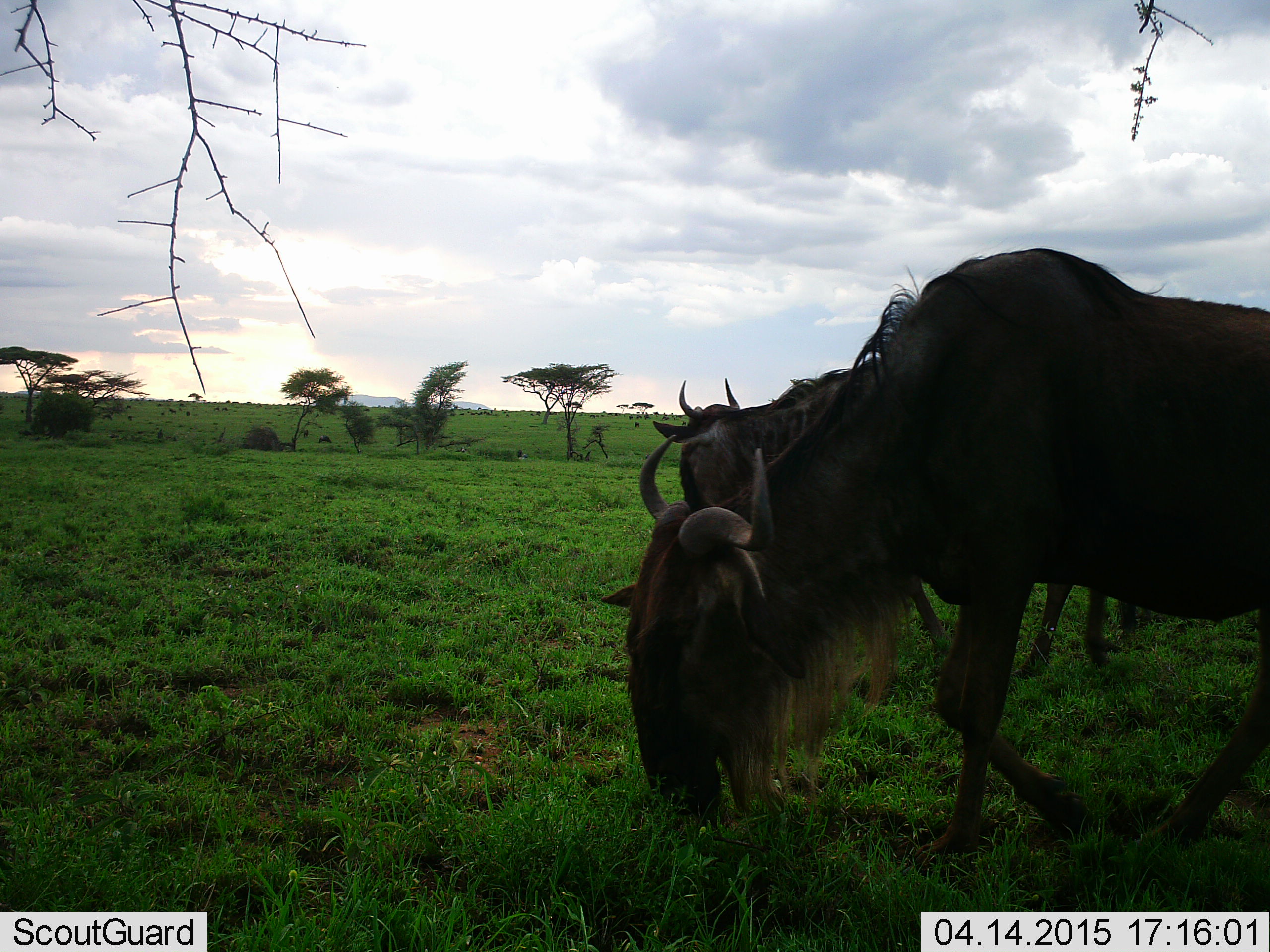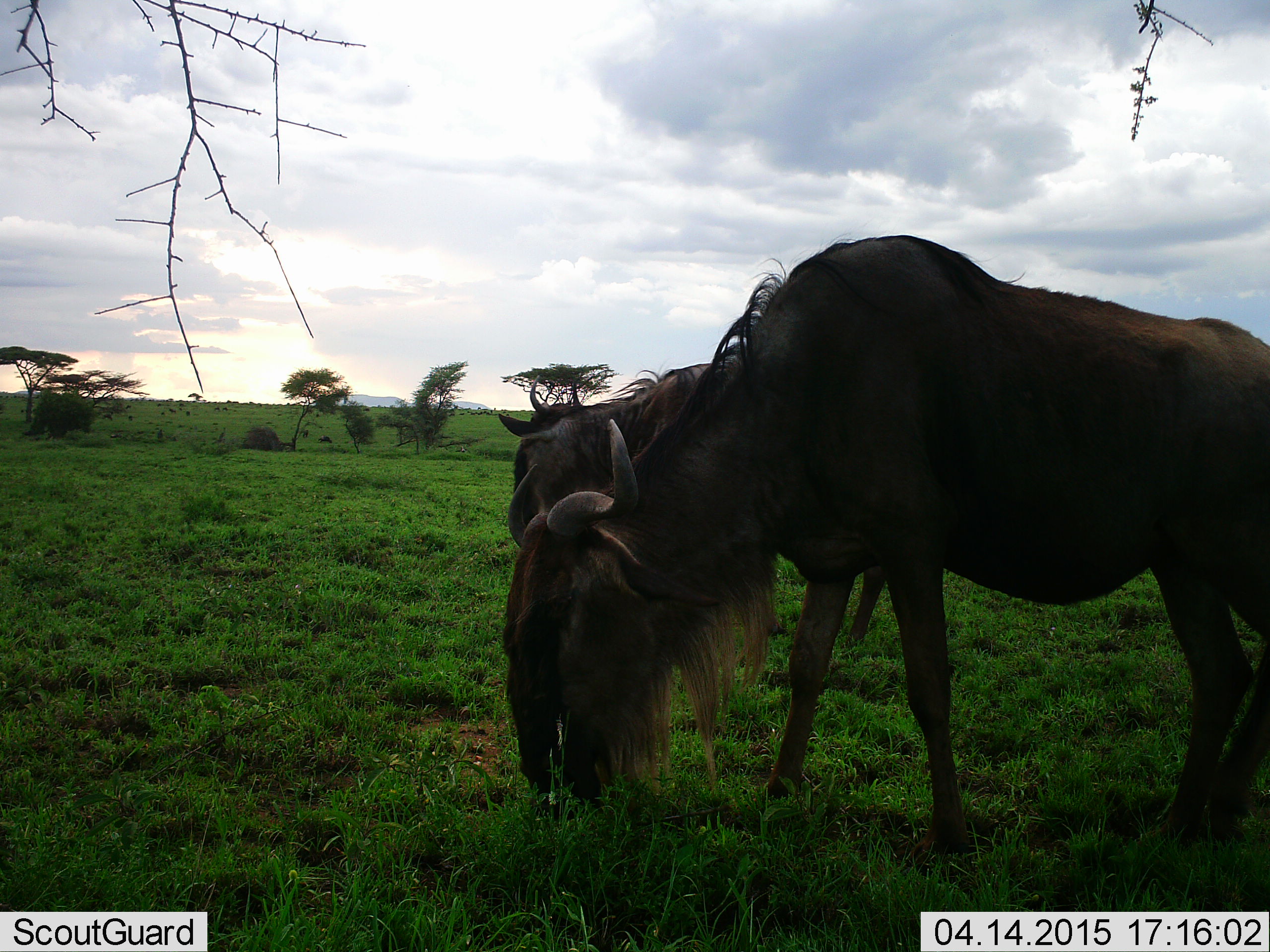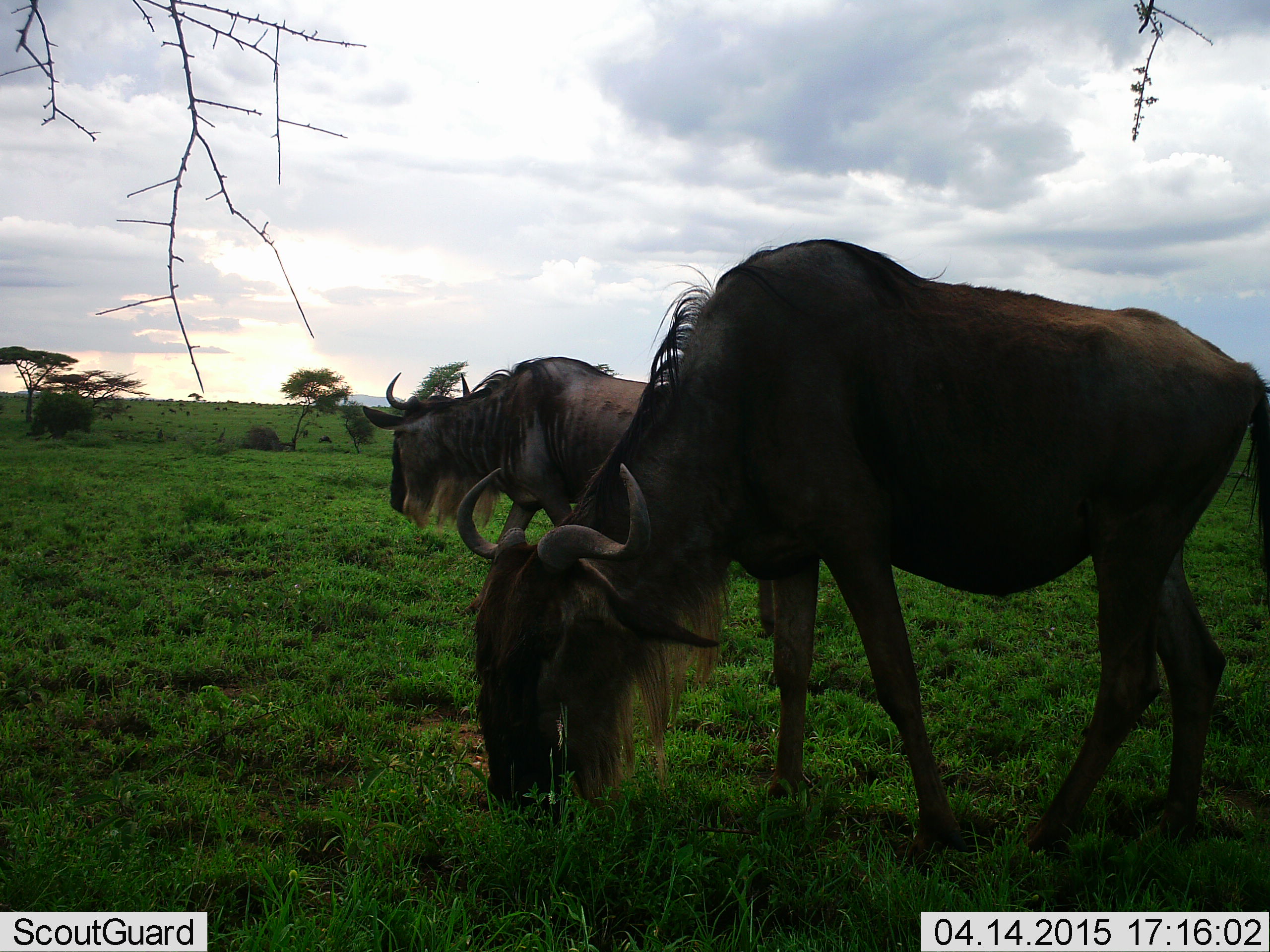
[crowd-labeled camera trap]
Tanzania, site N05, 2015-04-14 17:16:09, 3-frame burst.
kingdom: Animalia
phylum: Chordata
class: Mammalia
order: Artiodactyla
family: Bovidae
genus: Connochaetes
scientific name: Connochaetes taurinus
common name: blue wildebeest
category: wildebeest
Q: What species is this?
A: Wildebeest (blue wildebeest) (Connochaetes taurinus).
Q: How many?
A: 2.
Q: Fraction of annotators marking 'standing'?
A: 10%.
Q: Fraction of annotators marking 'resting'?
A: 0%.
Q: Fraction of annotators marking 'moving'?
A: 50%.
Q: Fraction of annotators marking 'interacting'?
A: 0%.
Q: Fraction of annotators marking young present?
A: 0%.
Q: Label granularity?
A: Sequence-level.